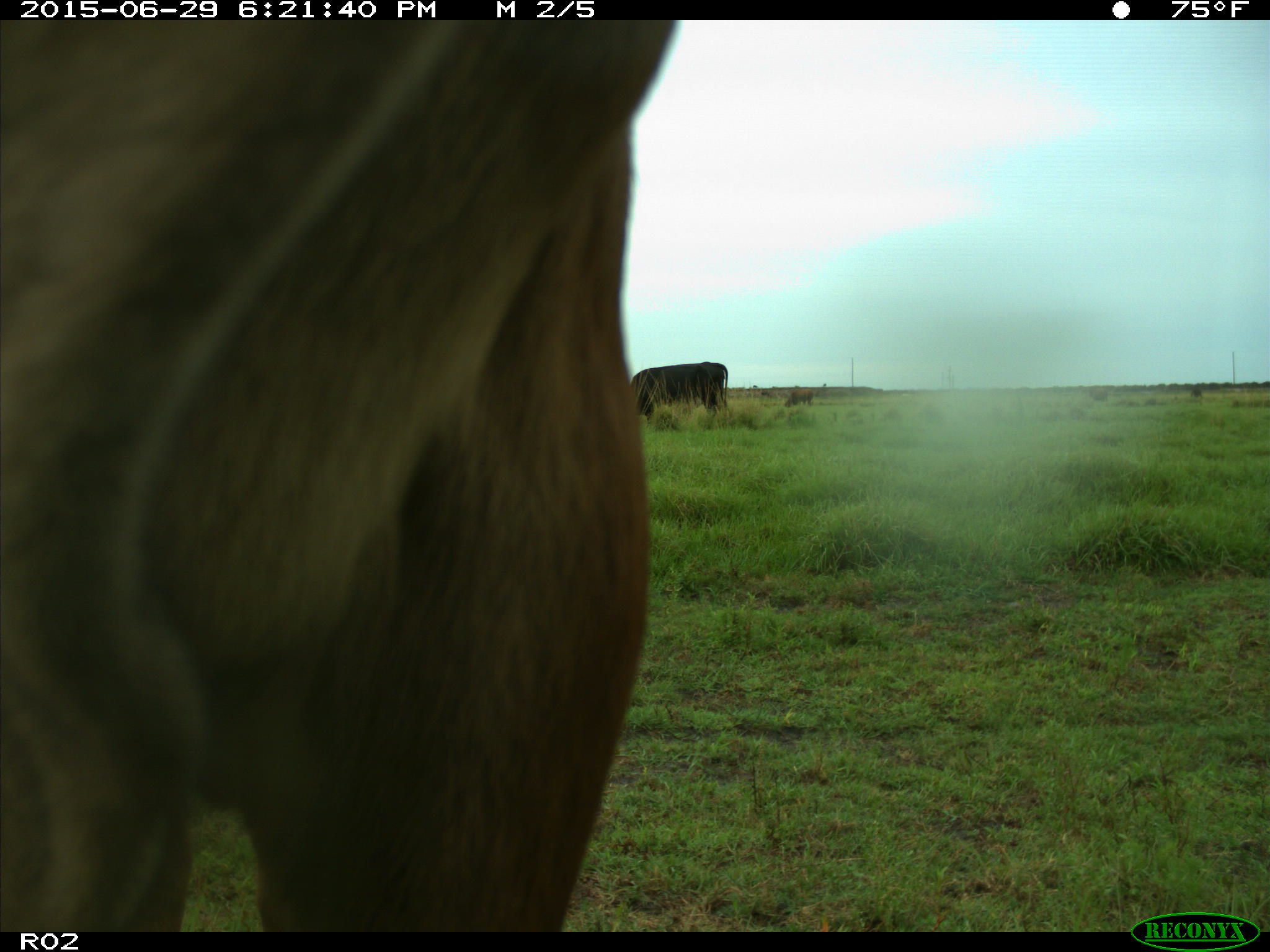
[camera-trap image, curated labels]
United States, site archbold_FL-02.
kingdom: Animalia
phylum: Chordata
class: Mammalia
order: Artiodactyla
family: Bovidae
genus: Bos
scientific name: Bos taurus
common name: domestic cow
Bos taurus (domestic cow).